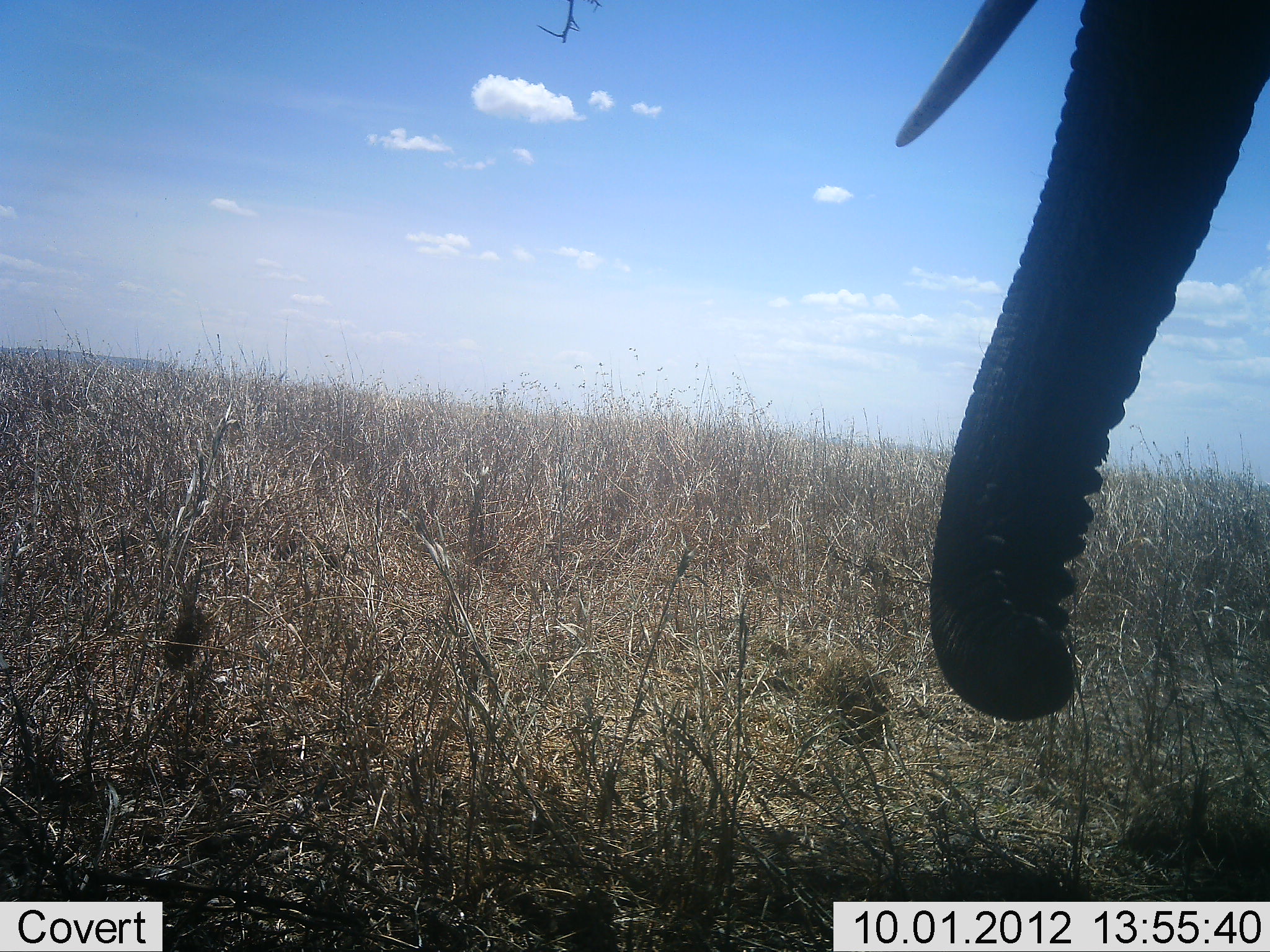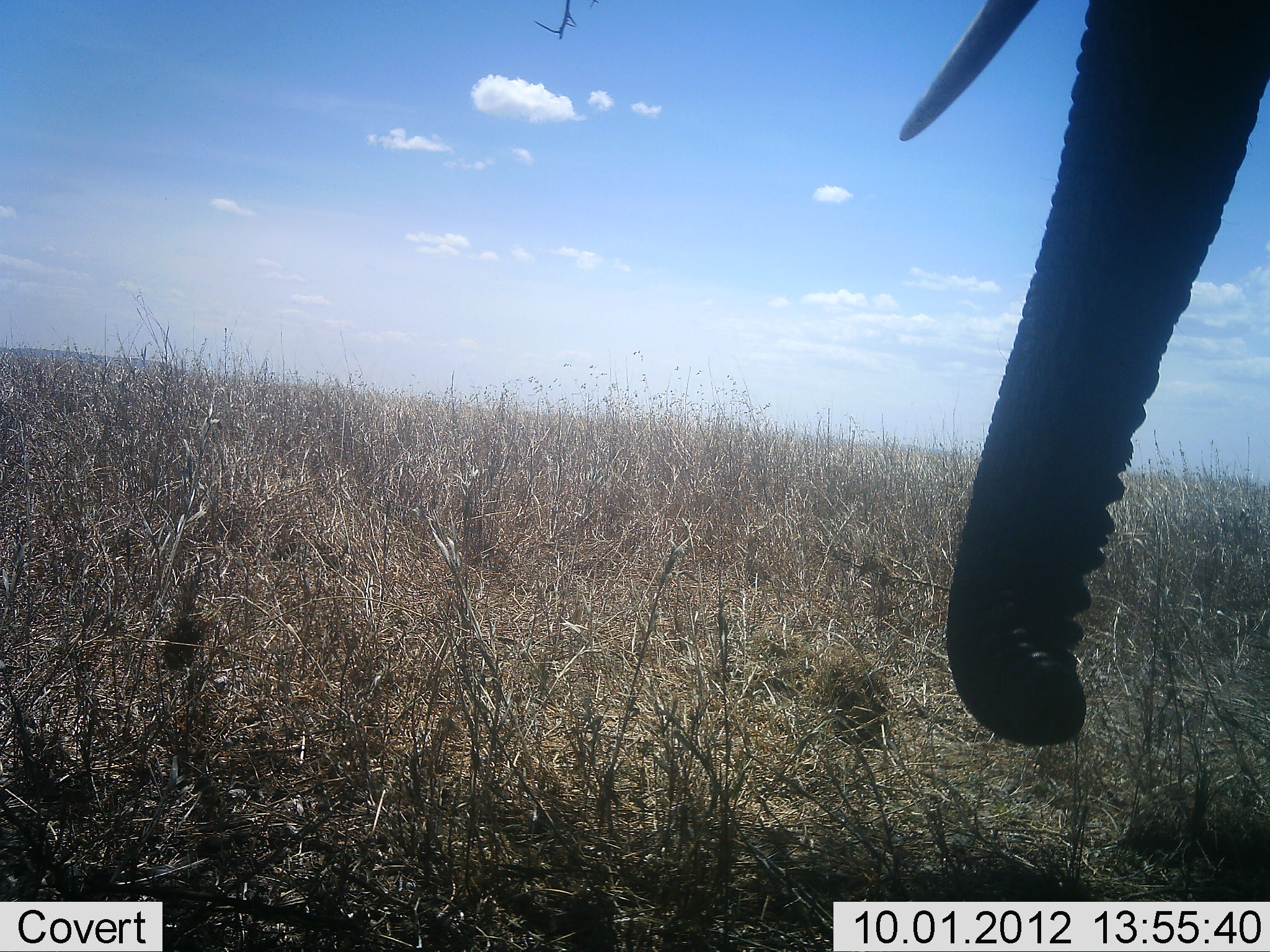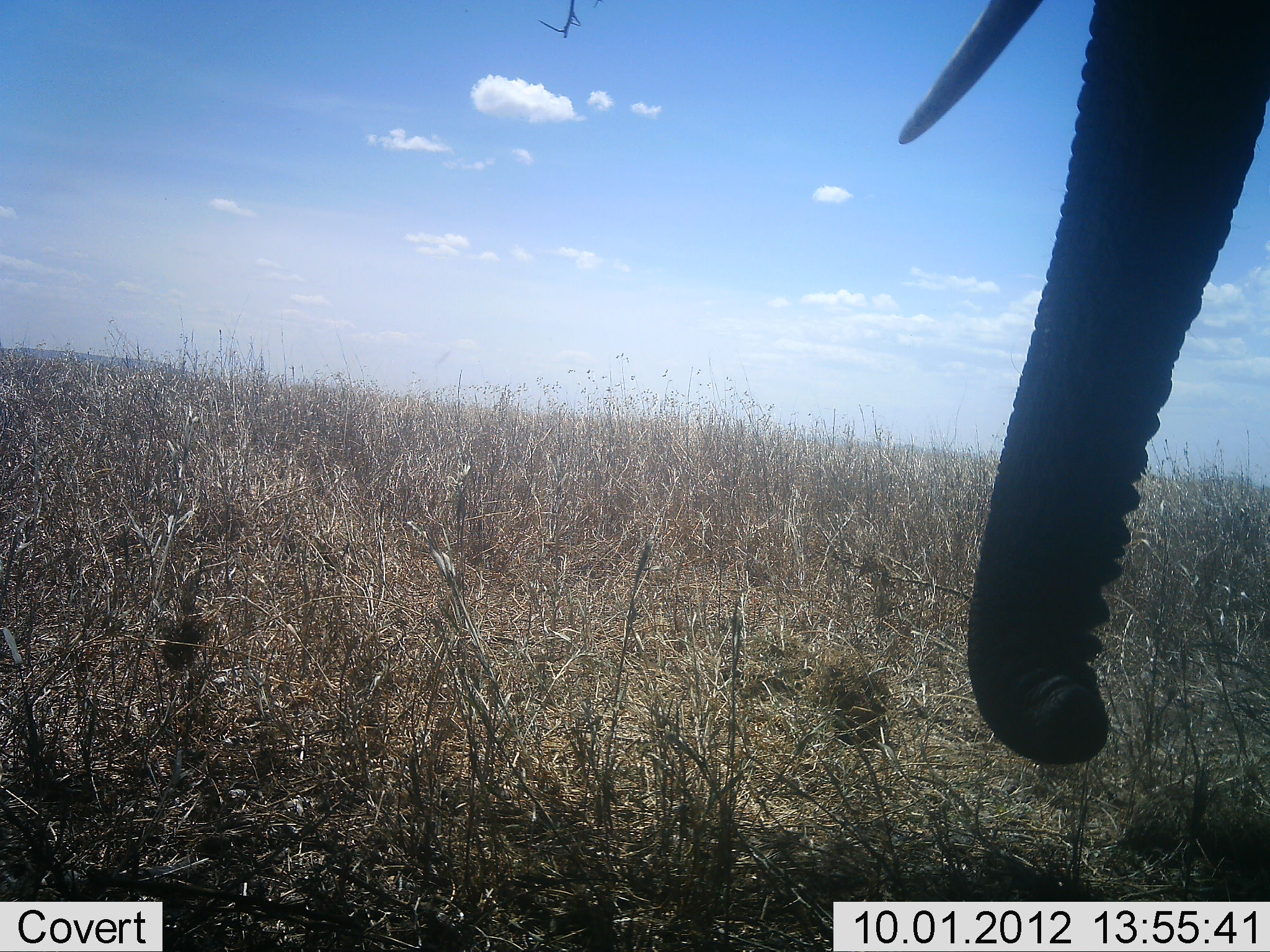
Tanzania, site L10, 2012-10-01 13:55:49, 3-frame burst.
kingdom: Animalia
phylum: Chordata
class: Mammalia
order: Proboscidea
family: Elephantidae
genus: Loxodonta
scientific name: Loxodonta africana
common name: african bush elephant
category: elephant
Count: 1.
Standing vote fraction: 100%.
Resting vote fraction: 0%.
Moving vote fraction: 0%.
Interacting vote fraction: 0%.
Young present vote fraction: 0%.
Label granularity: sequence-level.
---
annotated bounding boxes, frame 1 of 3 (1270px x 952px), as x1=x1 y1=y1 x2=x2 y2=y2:
animal: x1=894 y1=0 x2=1270 y2=721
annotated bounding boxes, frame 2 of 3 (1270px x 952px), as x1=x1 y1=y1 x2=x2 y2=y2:
animal: x1=897 y1=0 x2=1270 y2=749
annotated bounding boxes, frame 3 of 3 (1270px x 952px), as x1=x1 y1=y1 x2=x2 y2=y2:
animal: x1=897 y1=0 x2=1270 y2=769